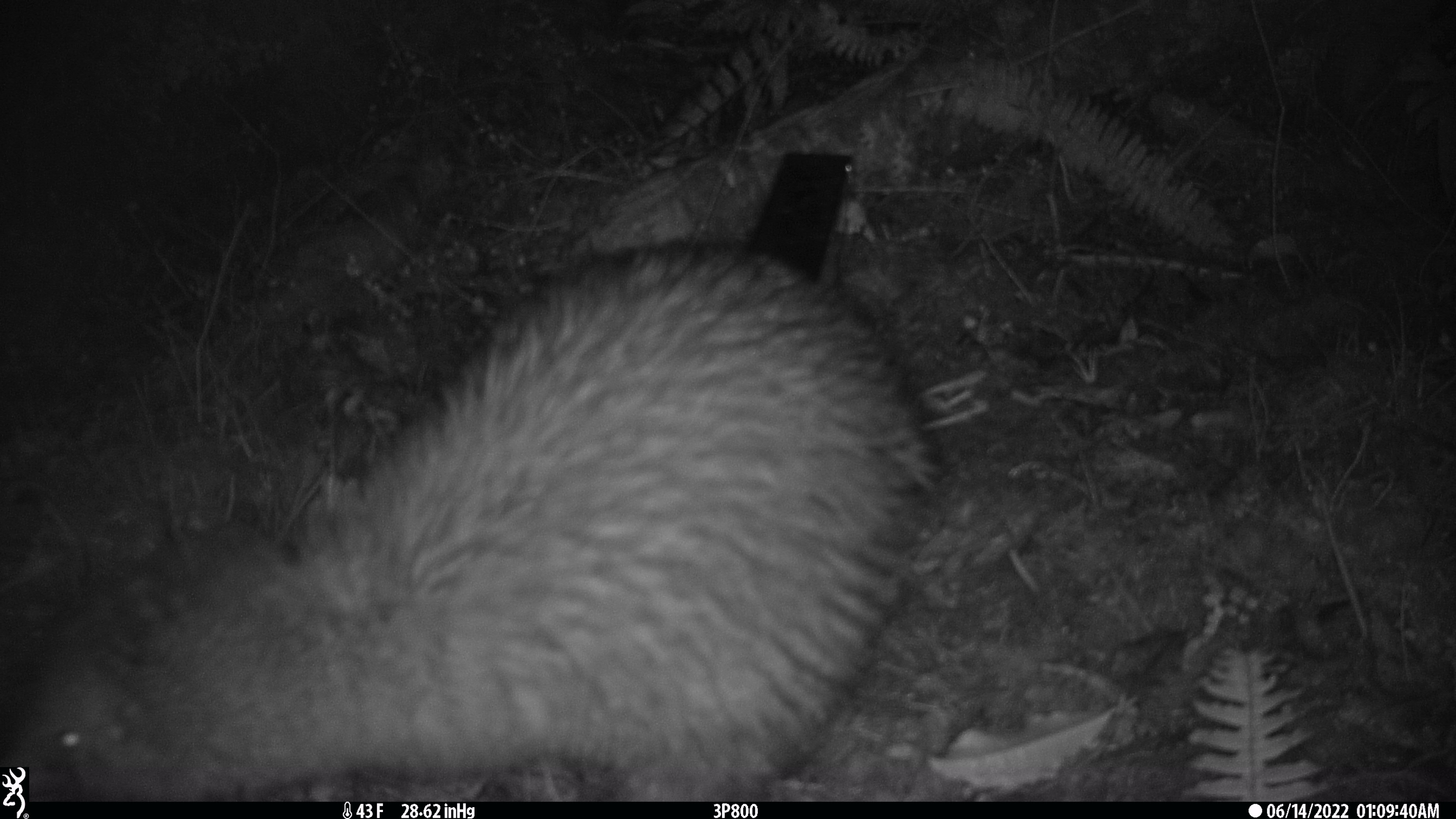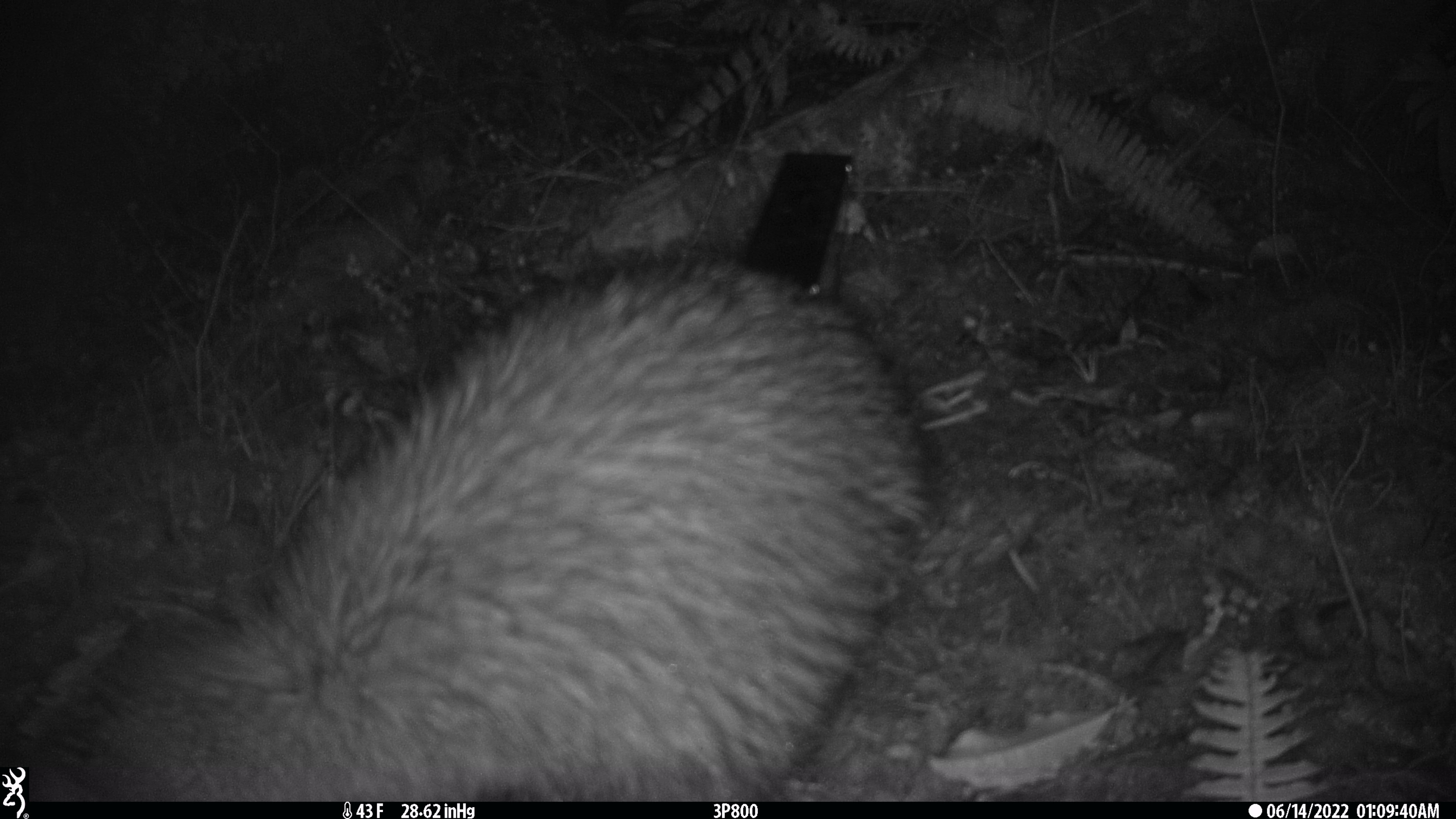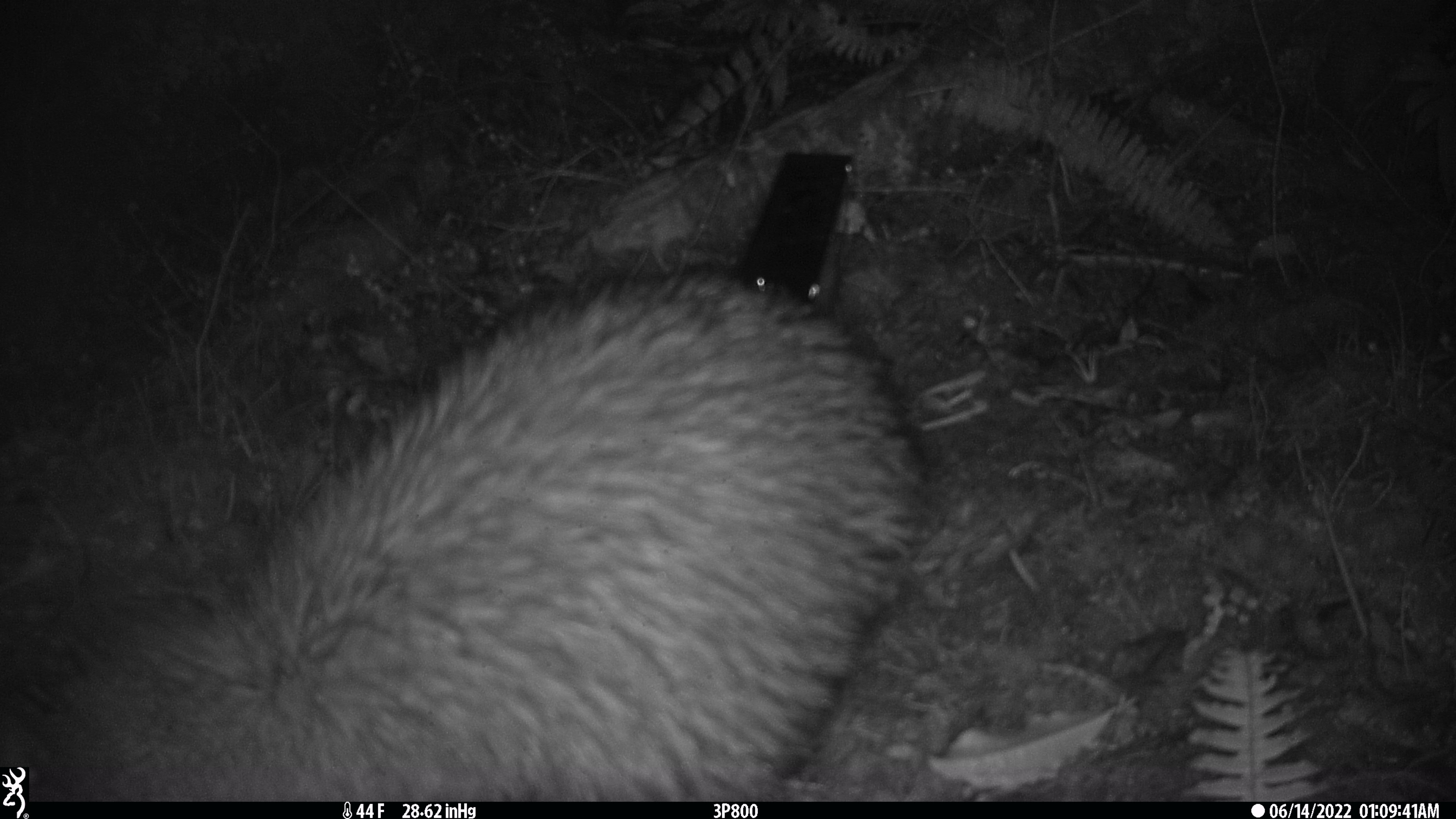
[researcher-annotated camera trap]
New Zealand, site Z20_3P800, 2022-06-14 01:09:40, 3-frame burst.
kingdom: Animalia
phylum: Chordata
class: Aves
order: Apterygiformes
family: Apterygidae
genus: Apteryx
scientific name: Apteryx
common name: kiwi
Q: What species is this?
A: Kiwi (Apteryx).